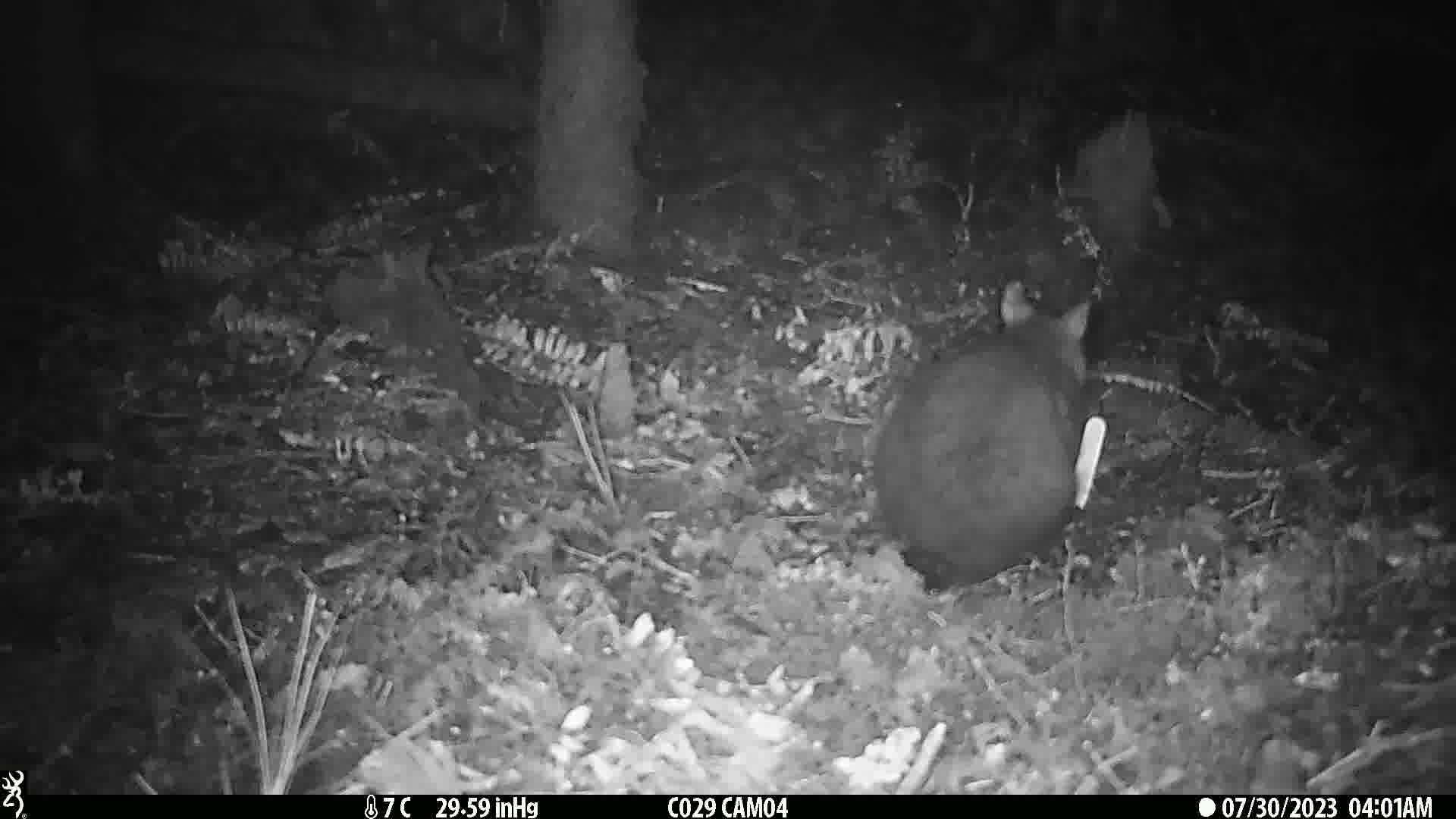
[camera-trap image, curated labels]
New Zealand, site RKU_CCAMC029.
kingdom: Animalia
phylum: Chordata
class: Mammalia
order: Diprotodontia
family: Phalangeridae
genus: Trichosurus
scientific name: Trichosurus vulpecula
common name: common brushtail possum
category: possum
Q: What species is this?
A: Possum (common brushtail possum) (Trichosurus vulpecula).